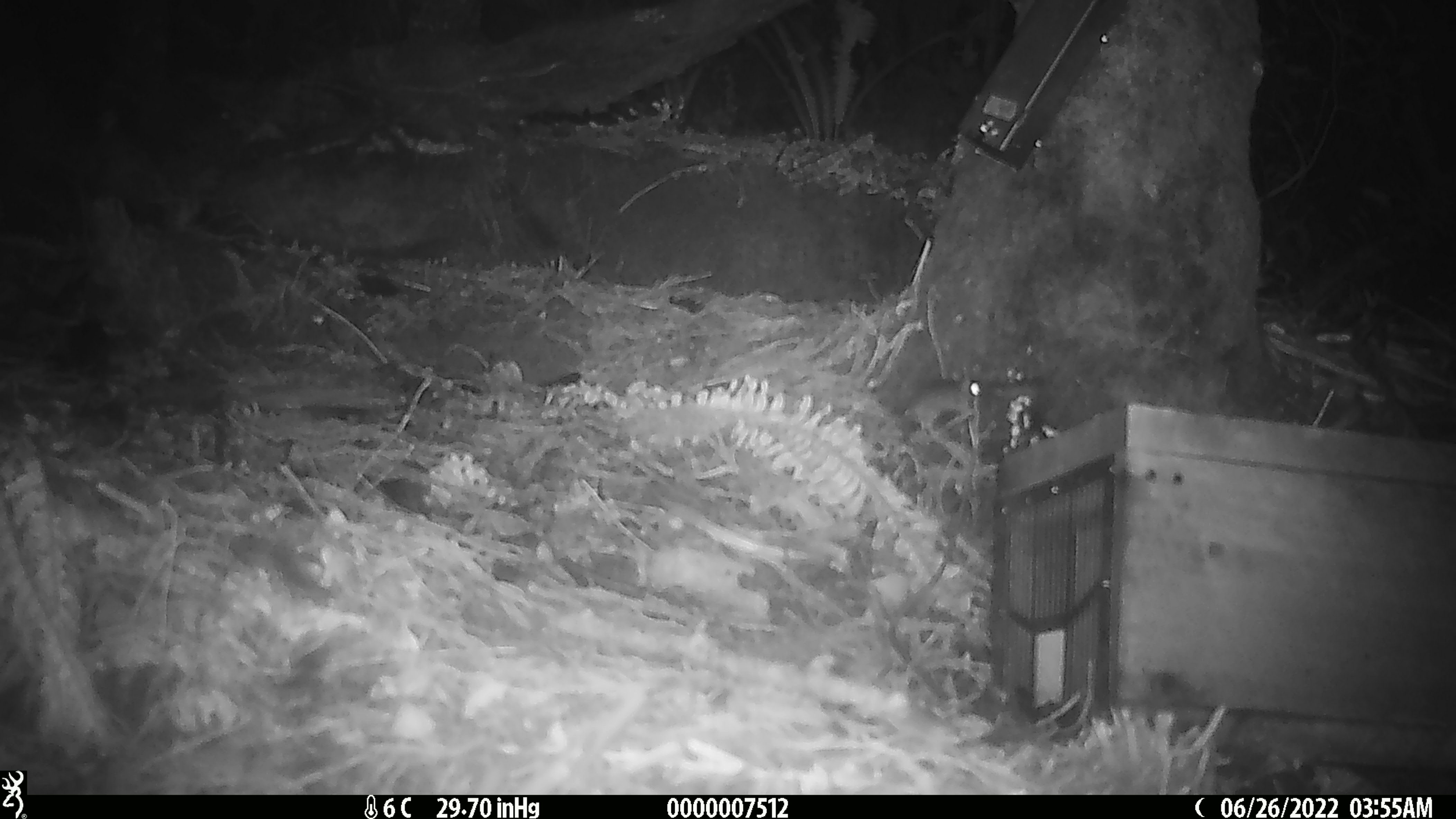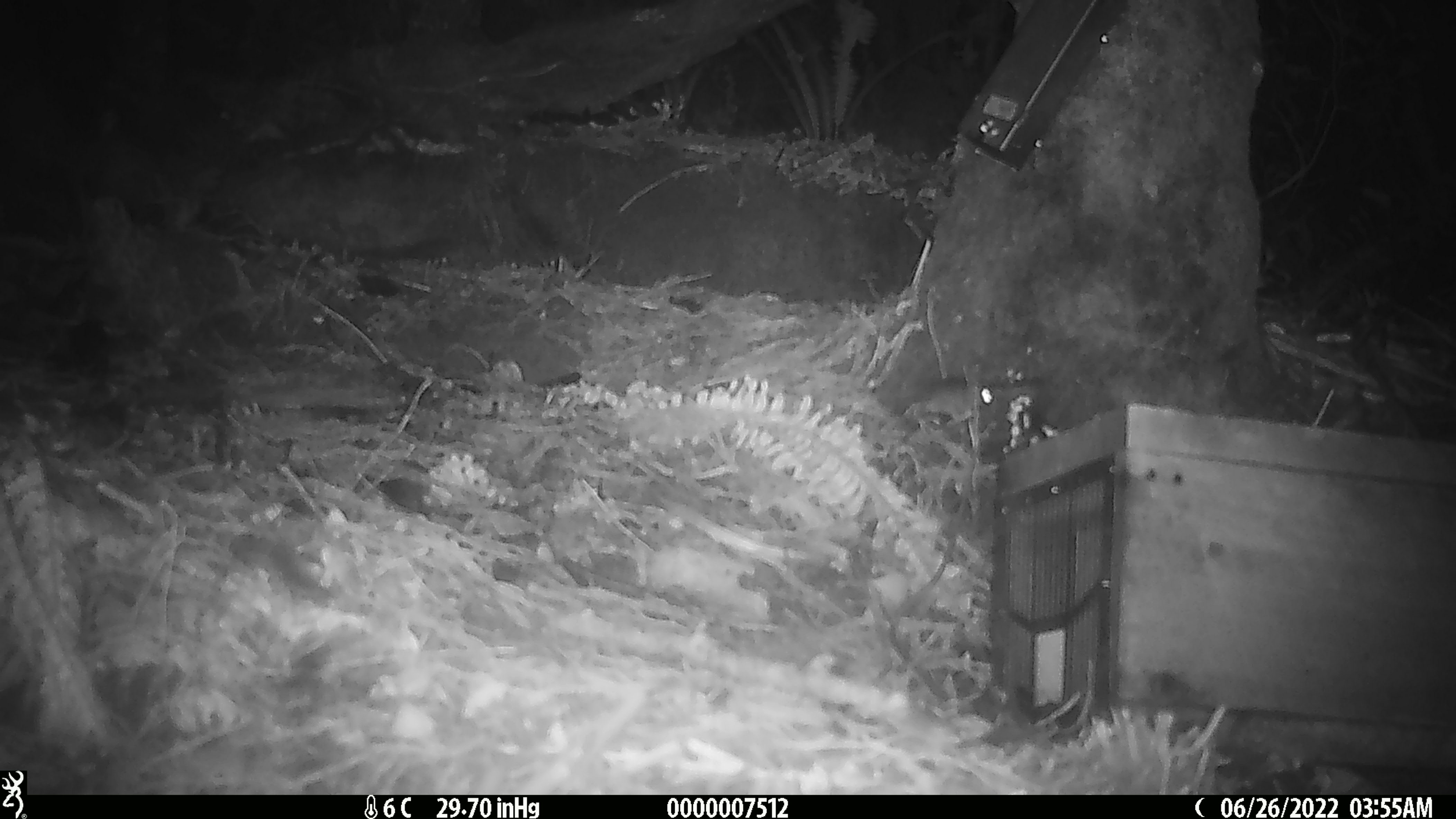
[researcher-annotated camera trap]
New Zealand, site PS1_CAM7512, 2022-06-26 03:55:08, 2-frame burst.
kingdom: Animalia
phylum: Chordata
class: Mammalia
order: Rodentia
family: Muridae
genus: Mus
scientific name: Mus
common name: mouse